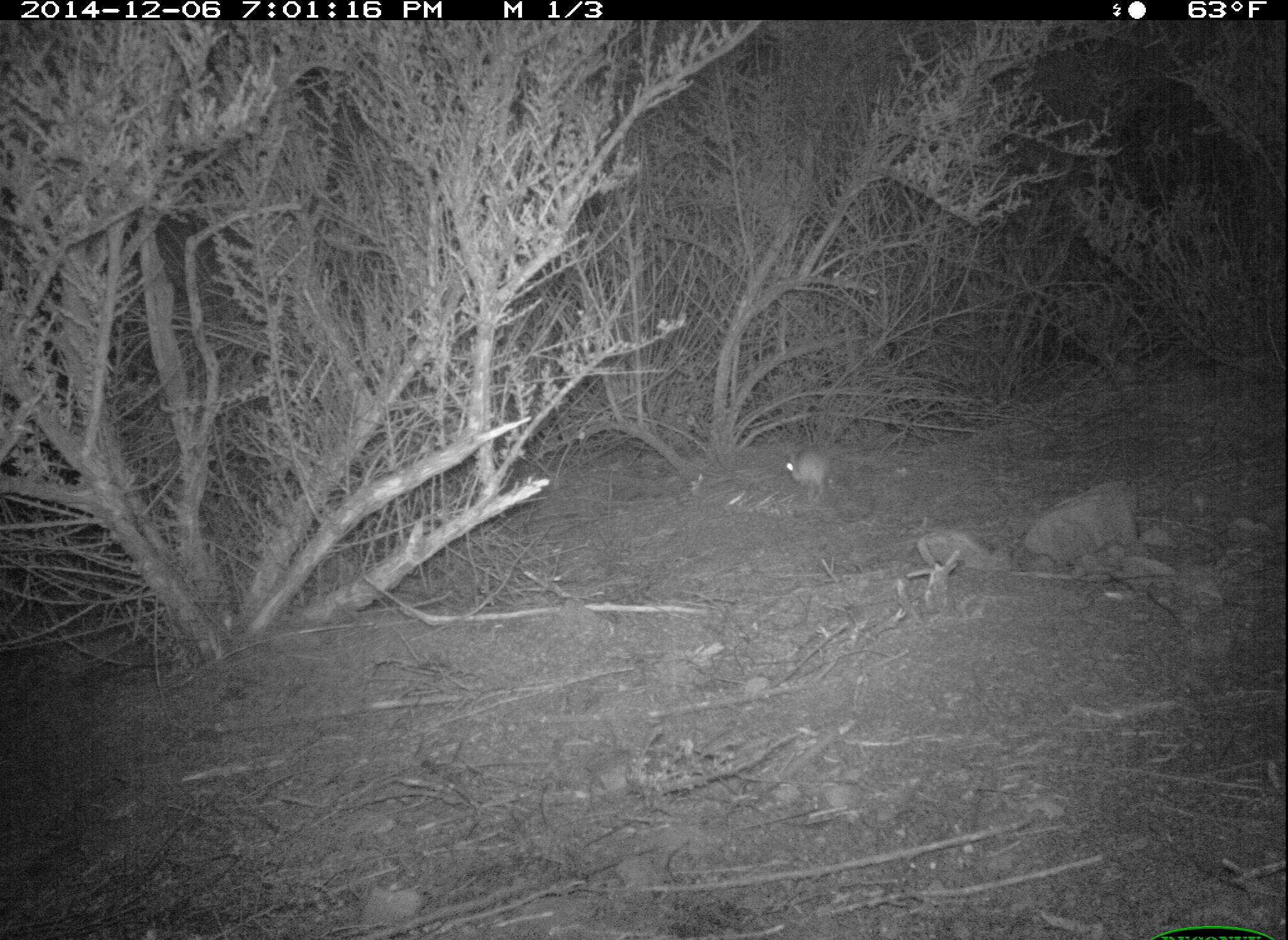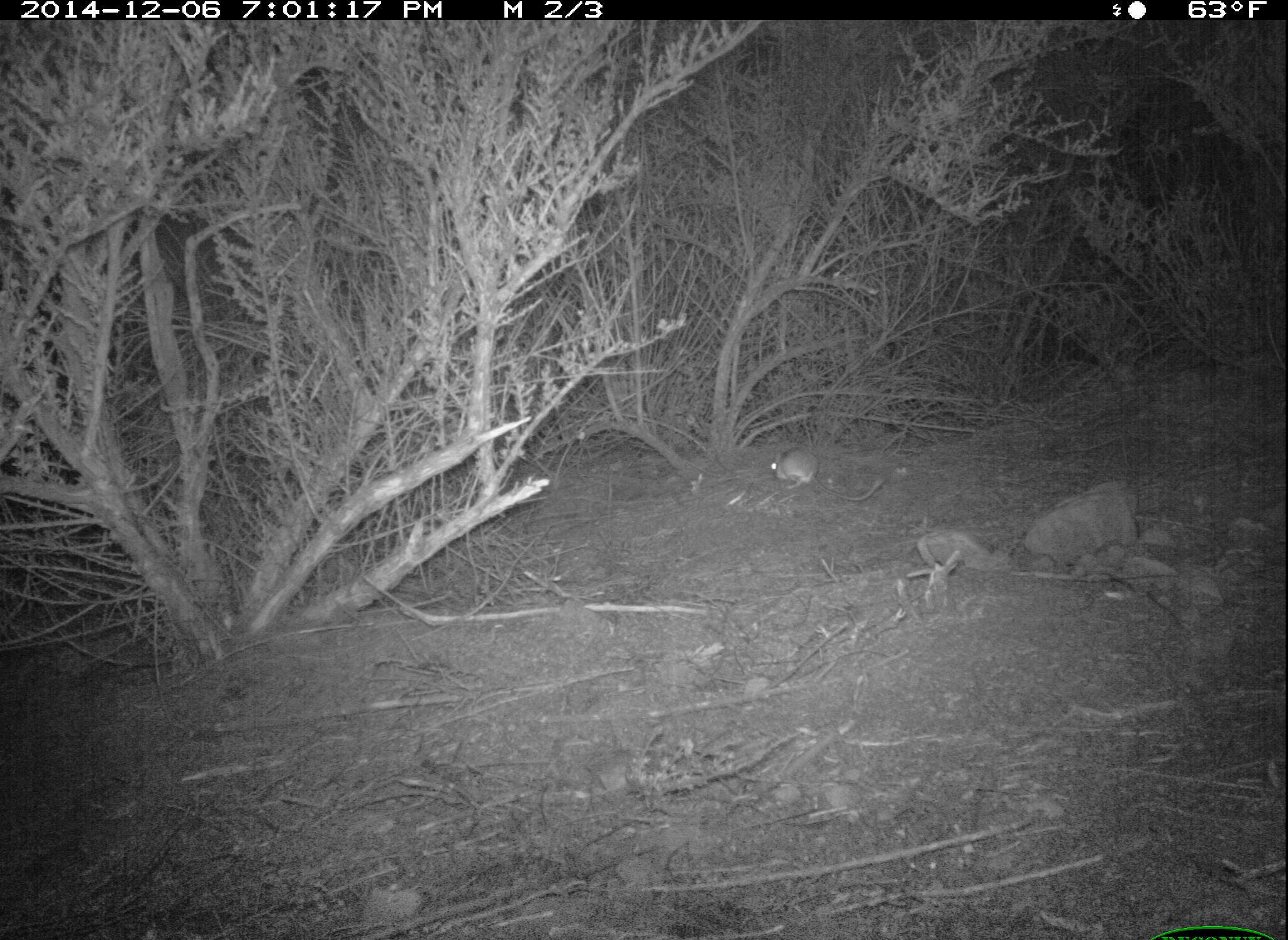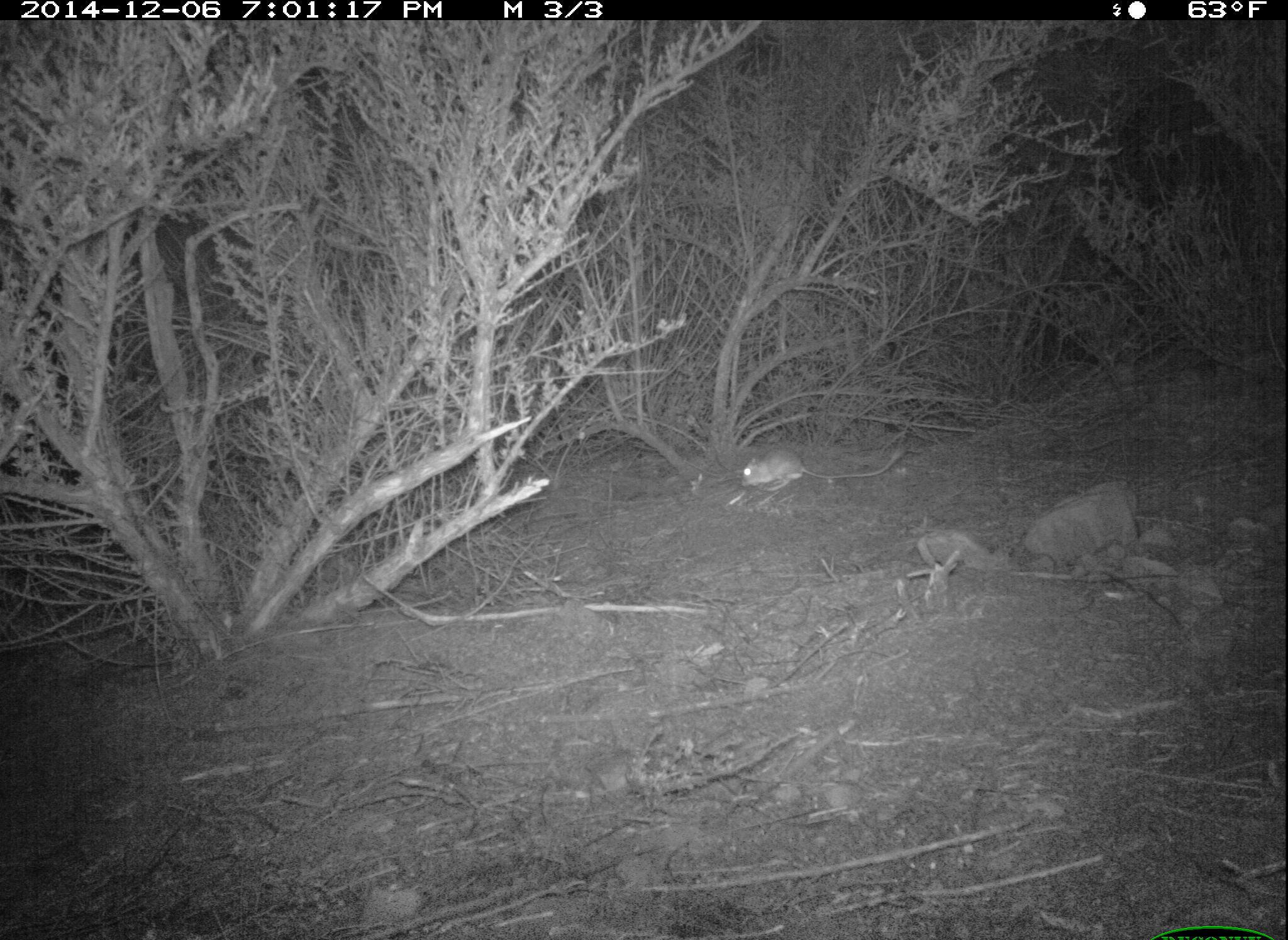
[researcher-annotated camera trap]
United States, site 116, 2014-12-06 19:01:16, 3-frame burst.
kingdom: Animalia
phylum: Chordata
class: Mammalia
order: Rodentia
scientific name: Rodentia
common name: rodent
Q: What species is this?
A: Rodent (Rodentia).